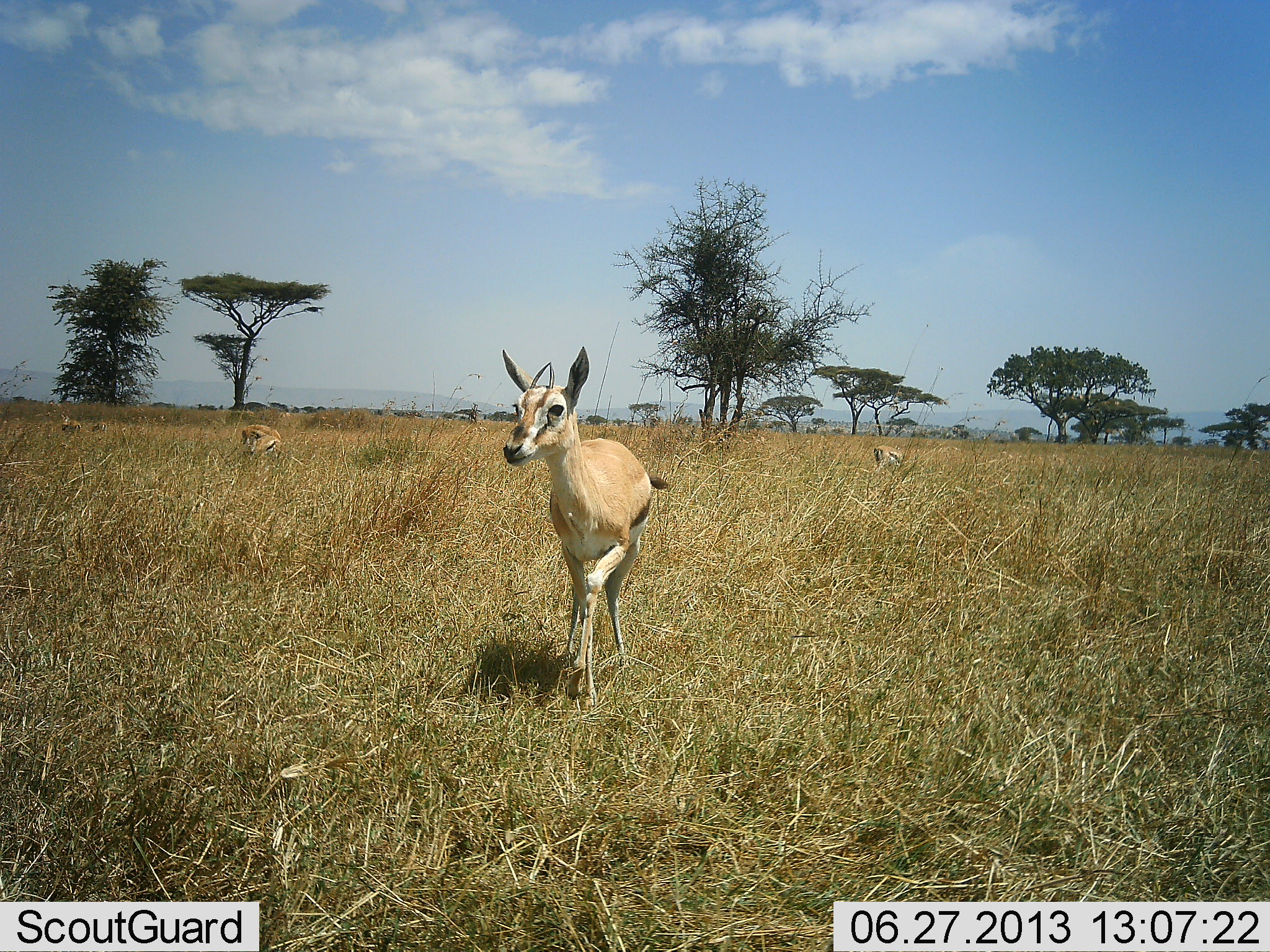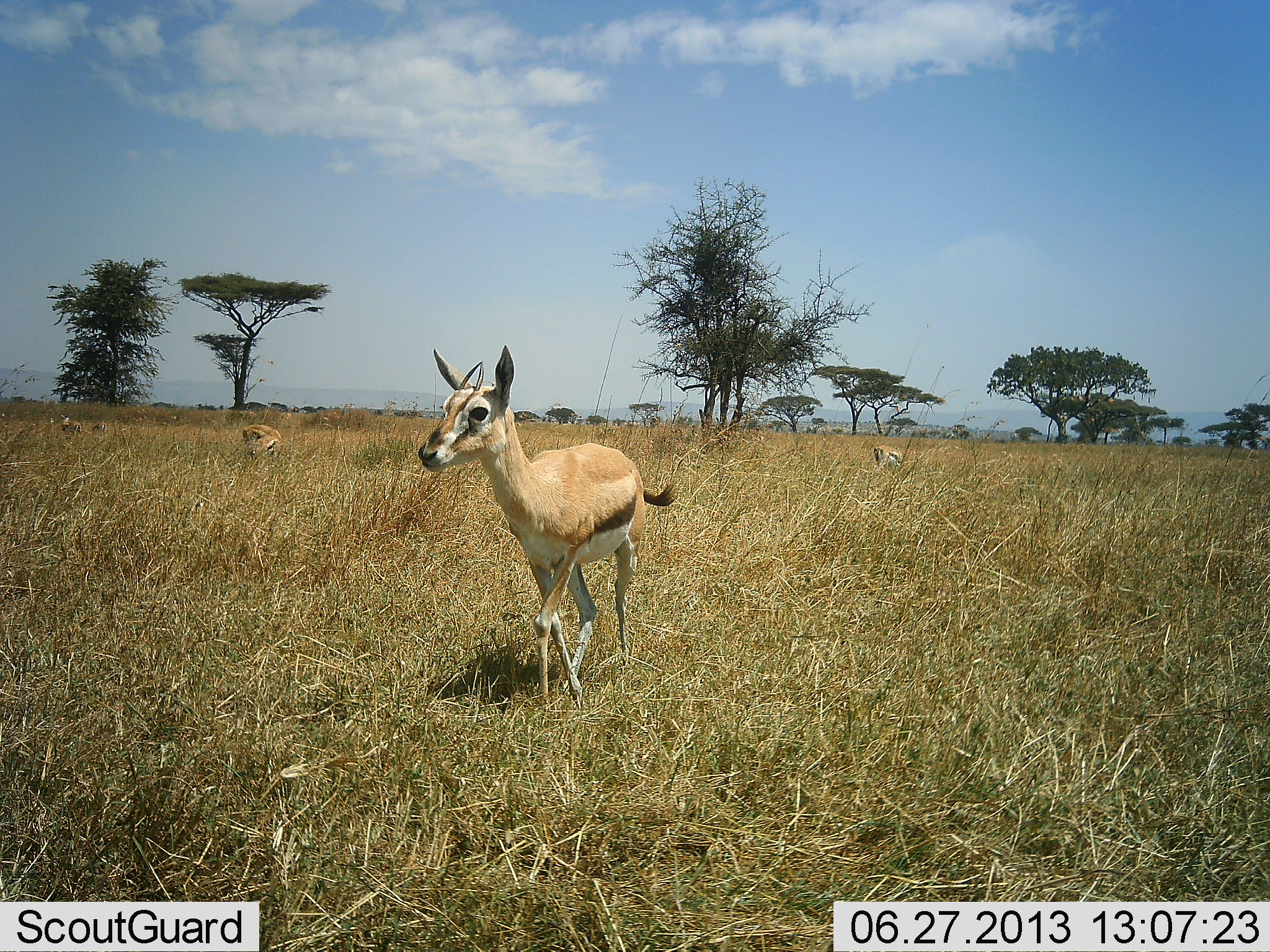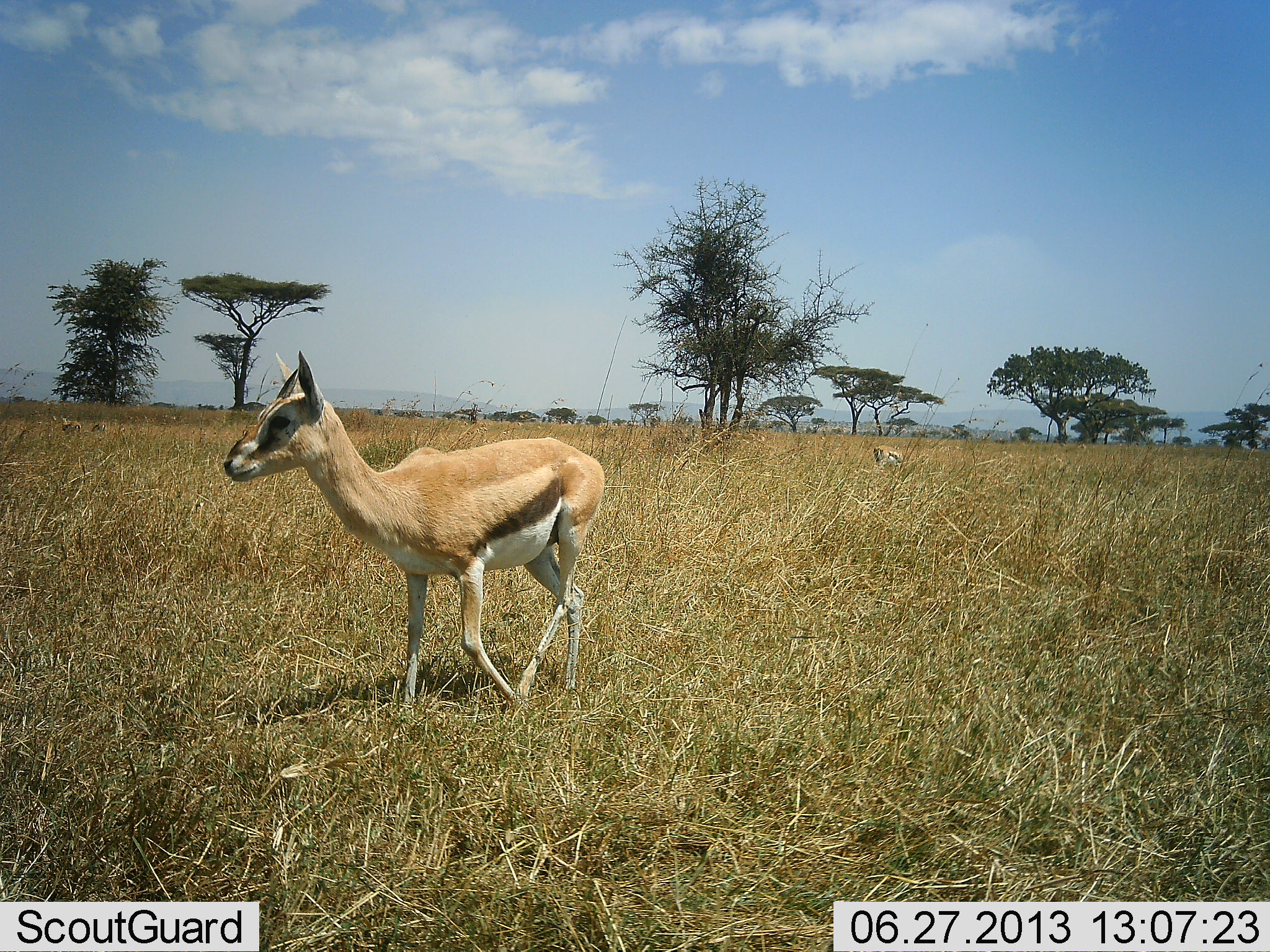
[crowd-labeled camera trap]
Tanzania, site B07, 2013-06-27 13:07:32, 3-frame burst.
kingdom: Animalia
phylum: Chordata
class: Mammalia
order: Artiodactyla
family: Bovidae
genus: Eudorcas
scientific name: Eudorcas thomsonii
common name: thomson's gazelle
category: gazellethomsons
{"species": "gazellethomsons (thomson's gazelle) (Eudorcas thomsonii)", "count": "4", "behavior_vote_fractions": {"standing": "27%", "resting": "0%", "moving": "82%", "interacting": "0%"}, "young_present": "0%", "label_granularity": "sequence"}